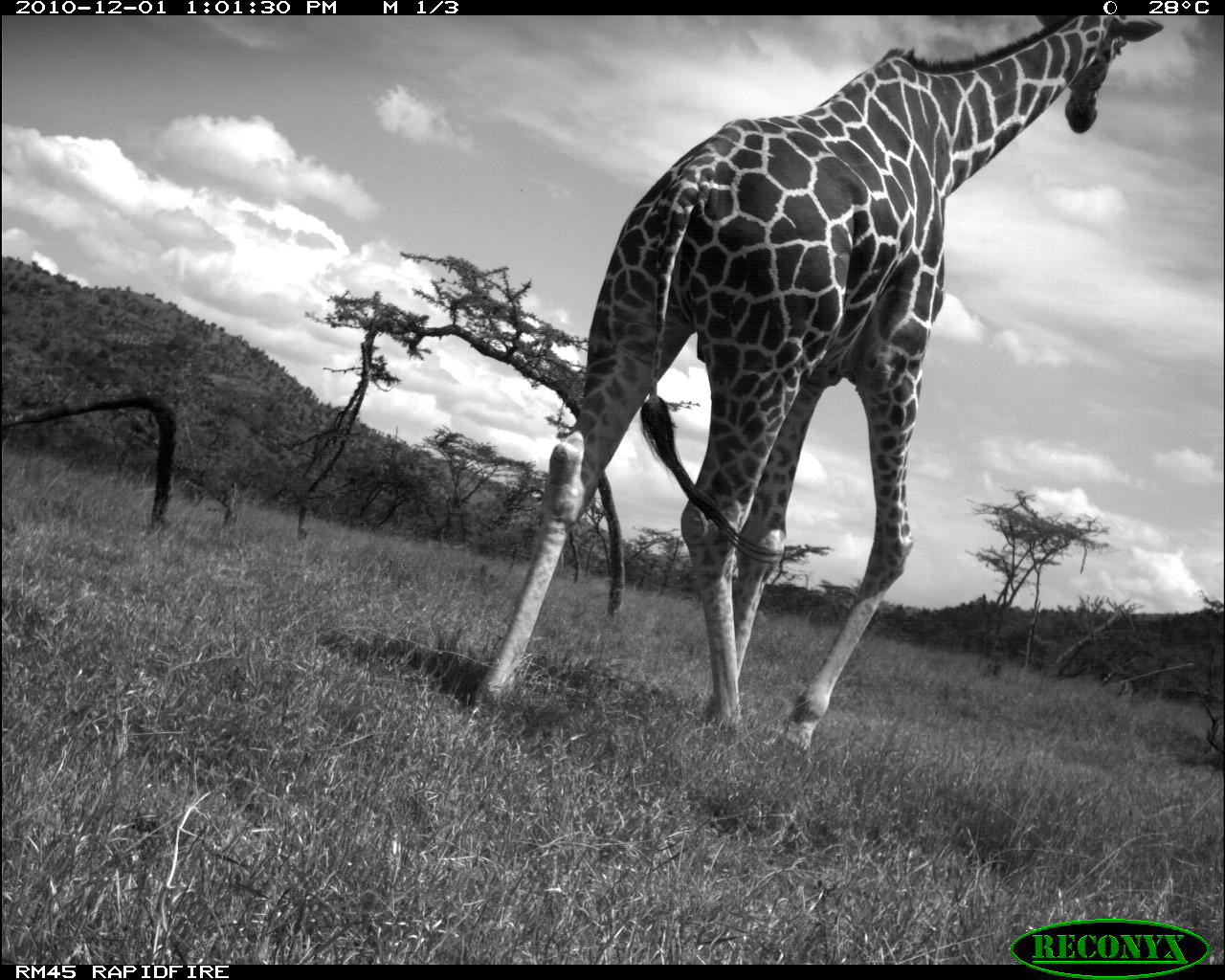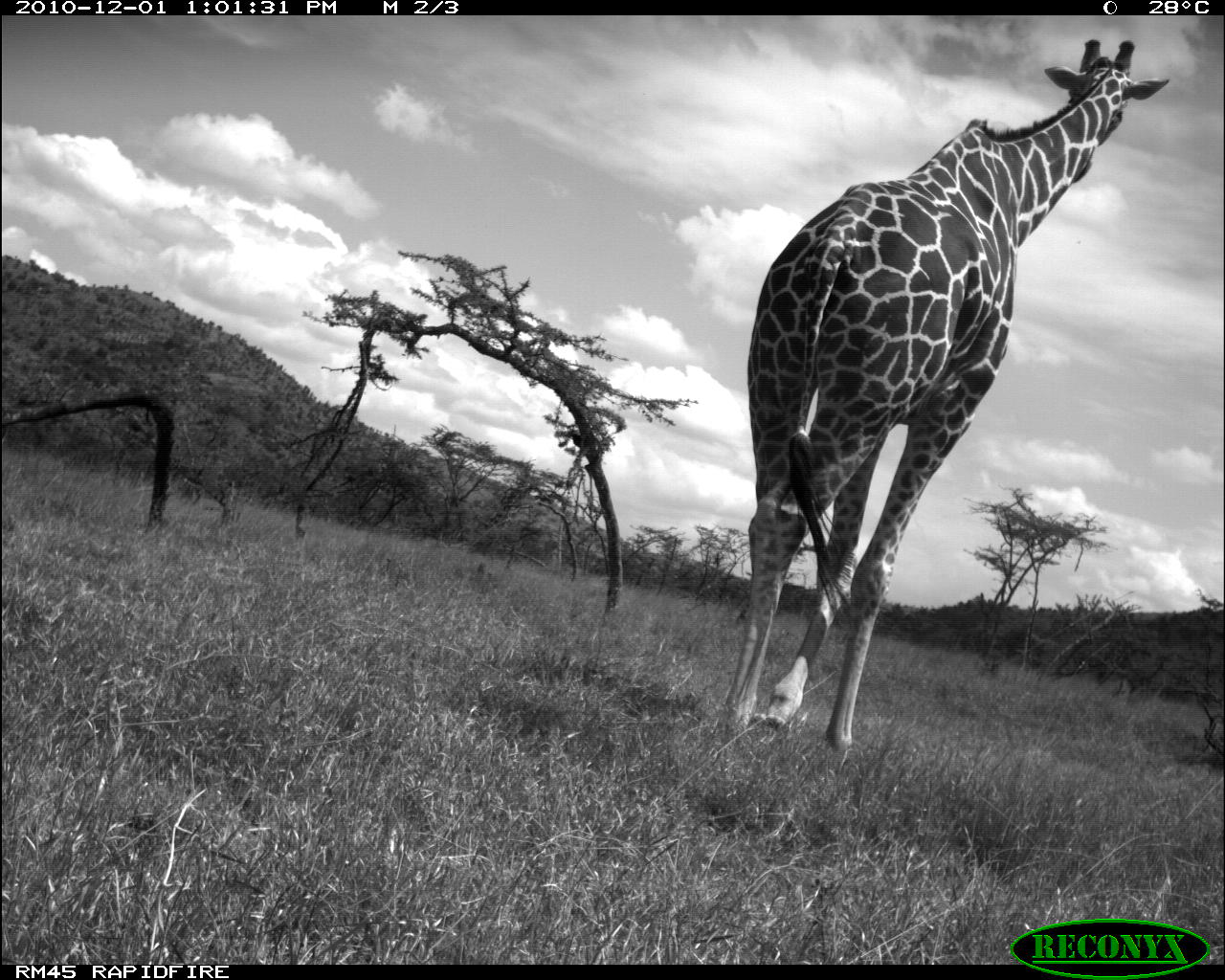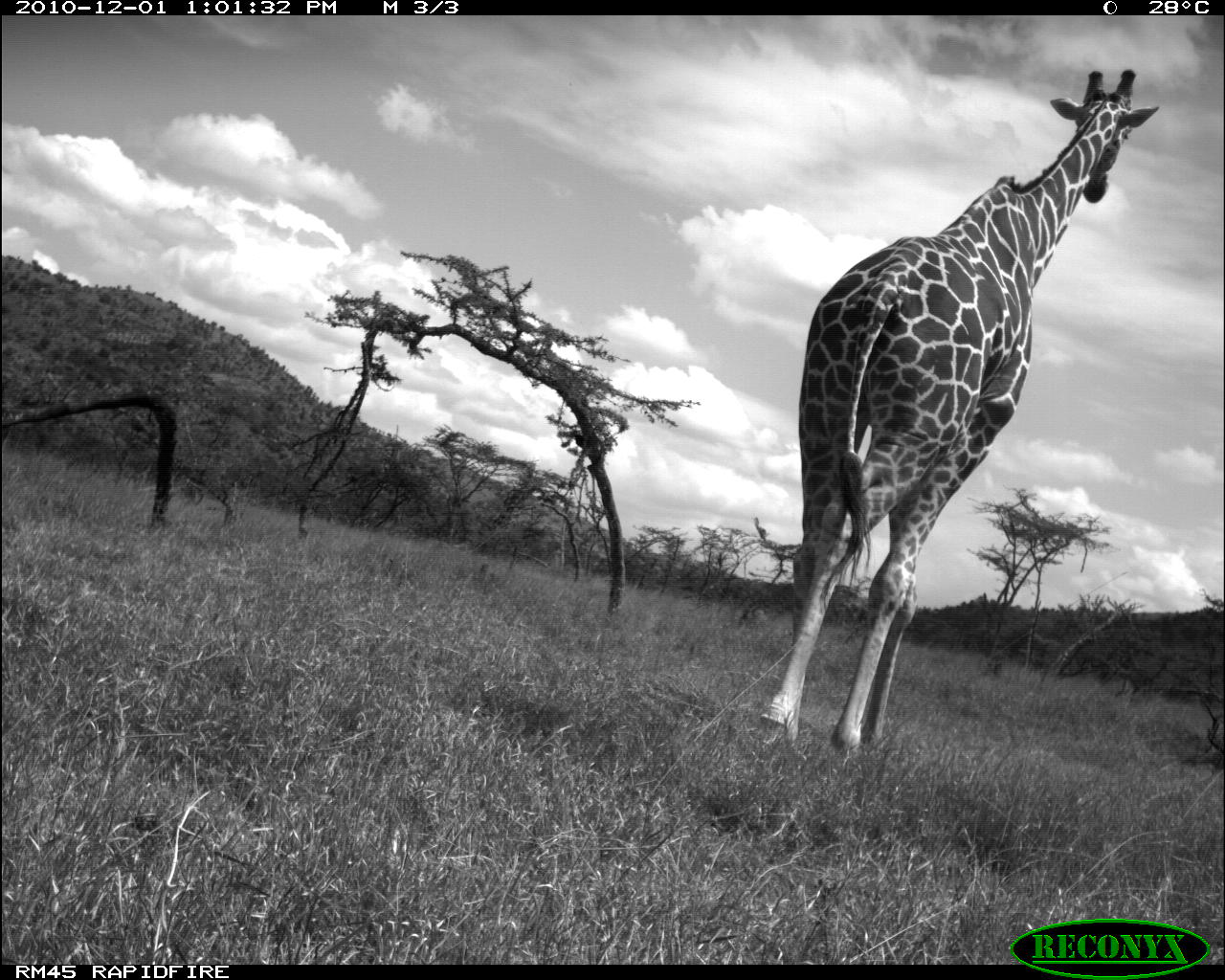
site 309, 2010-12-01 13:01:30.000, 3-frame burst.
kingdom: Animalia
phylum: Chordata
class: Mammalia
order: Artiodactyla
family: Giraffidae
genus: Giraffa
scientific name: Giraffa camelopardalis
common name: giraffe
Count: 1.